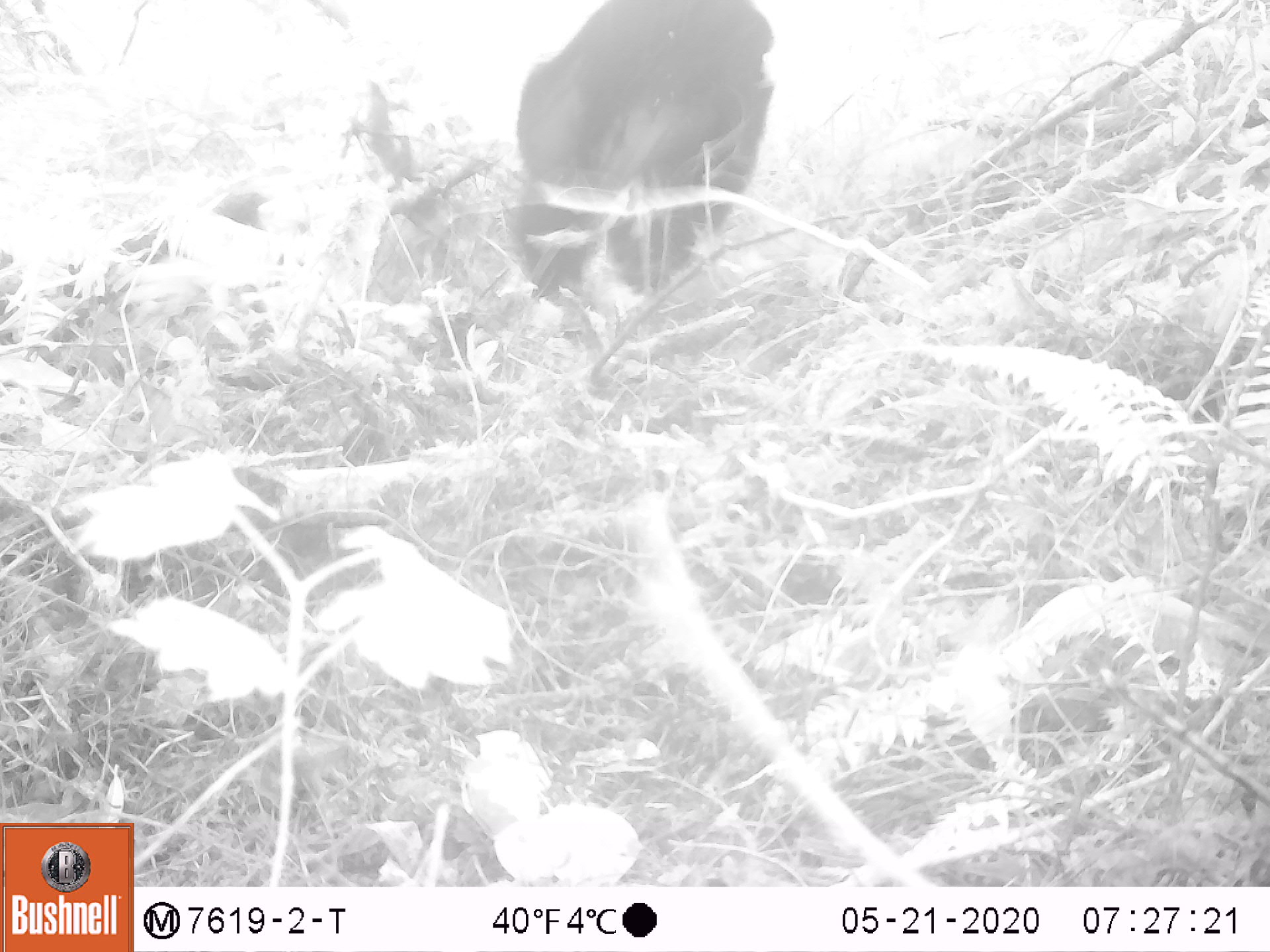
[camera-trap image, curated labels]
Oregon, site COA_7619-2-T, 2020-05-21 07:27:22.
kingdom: Animalia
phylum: Chordata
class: Mammalia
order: Carnivora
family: Ursidae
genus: Ursus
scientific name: Ursus americanus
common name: american black bear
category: black bear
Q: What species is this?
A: Black bear (american black bear) (Ursus americanus).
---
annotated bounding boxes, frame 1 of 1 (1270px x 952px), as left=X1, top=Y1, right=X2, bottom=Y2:
black bear: left=497, top=1, right=779, bottom=305